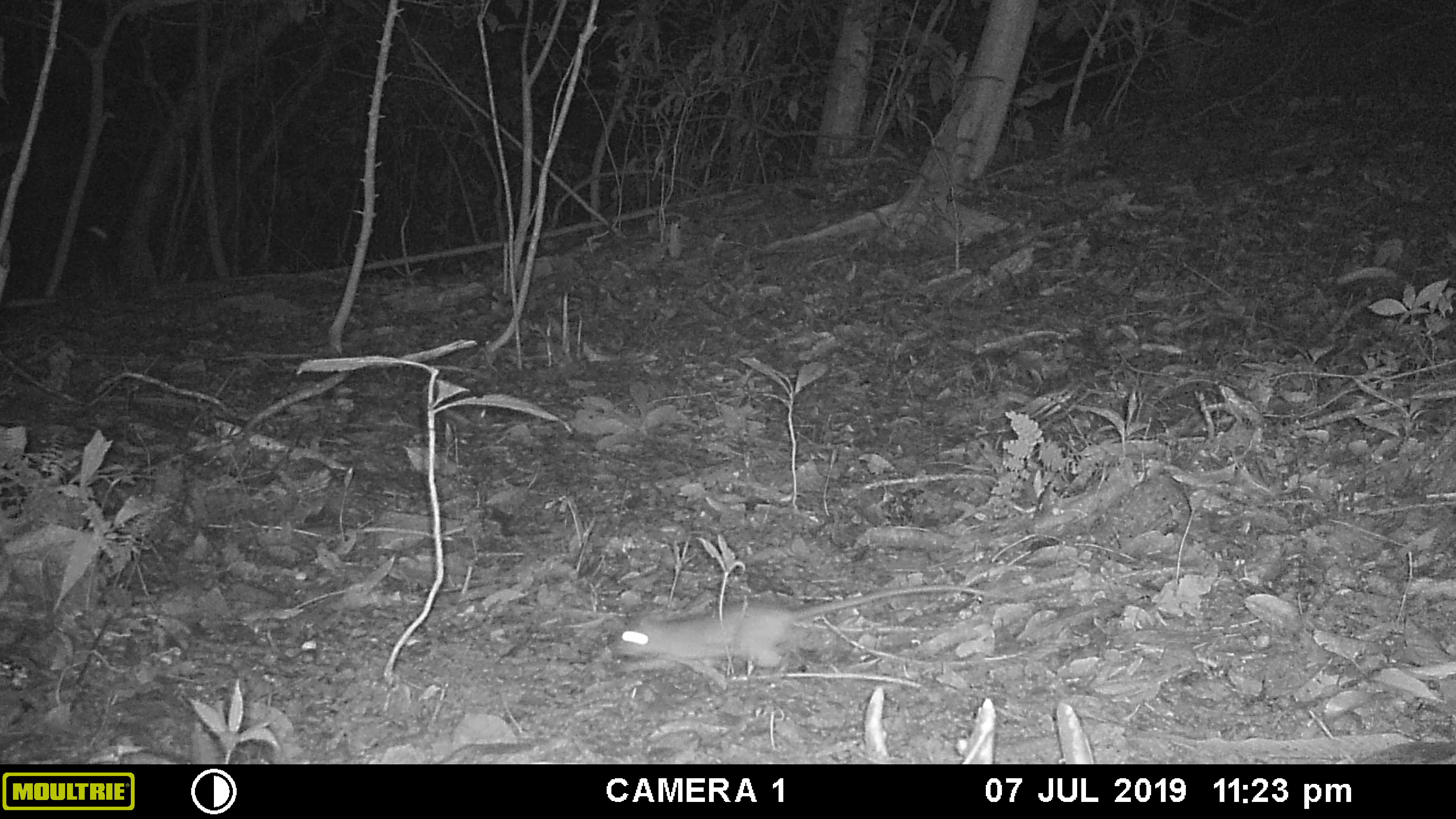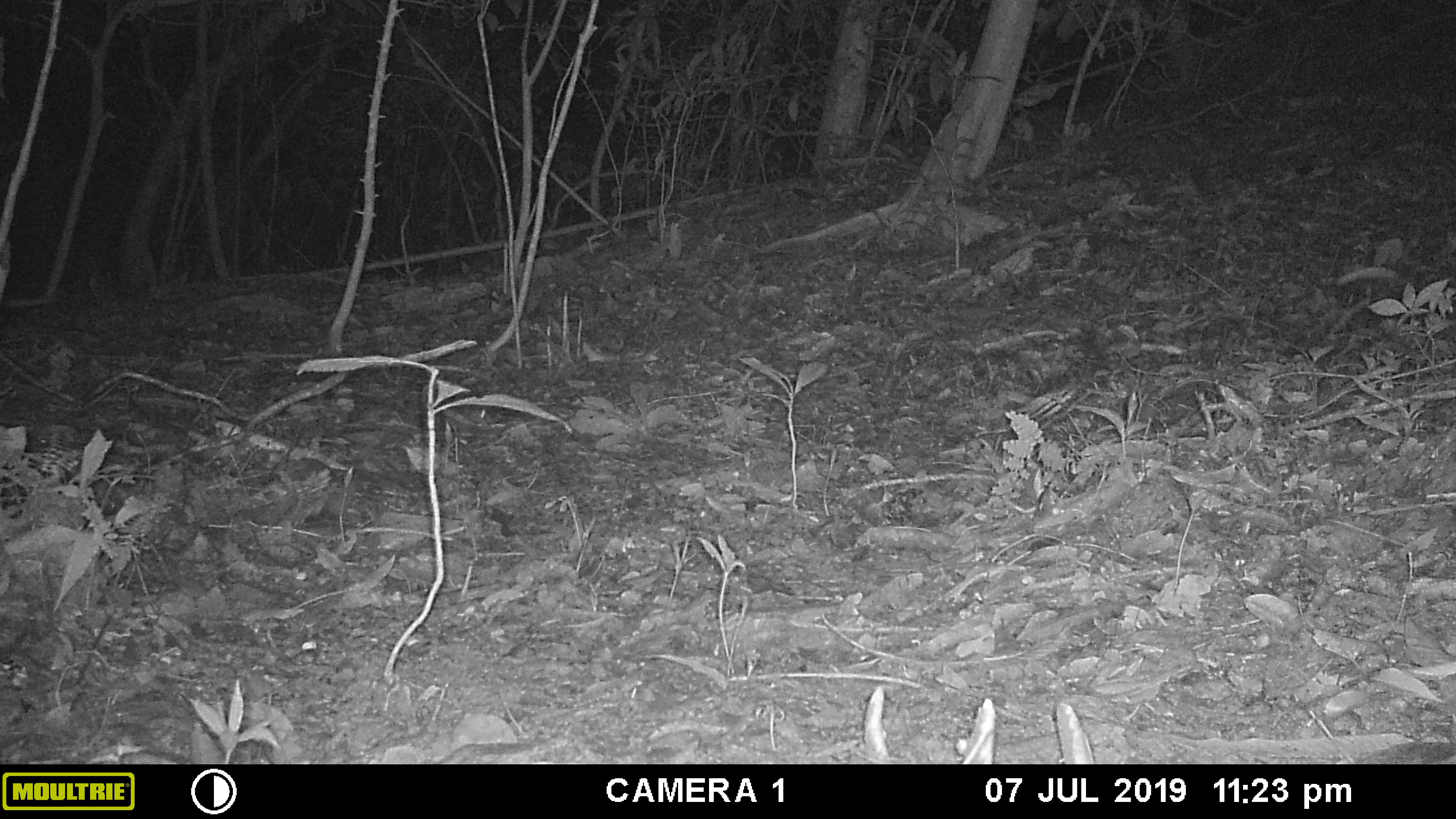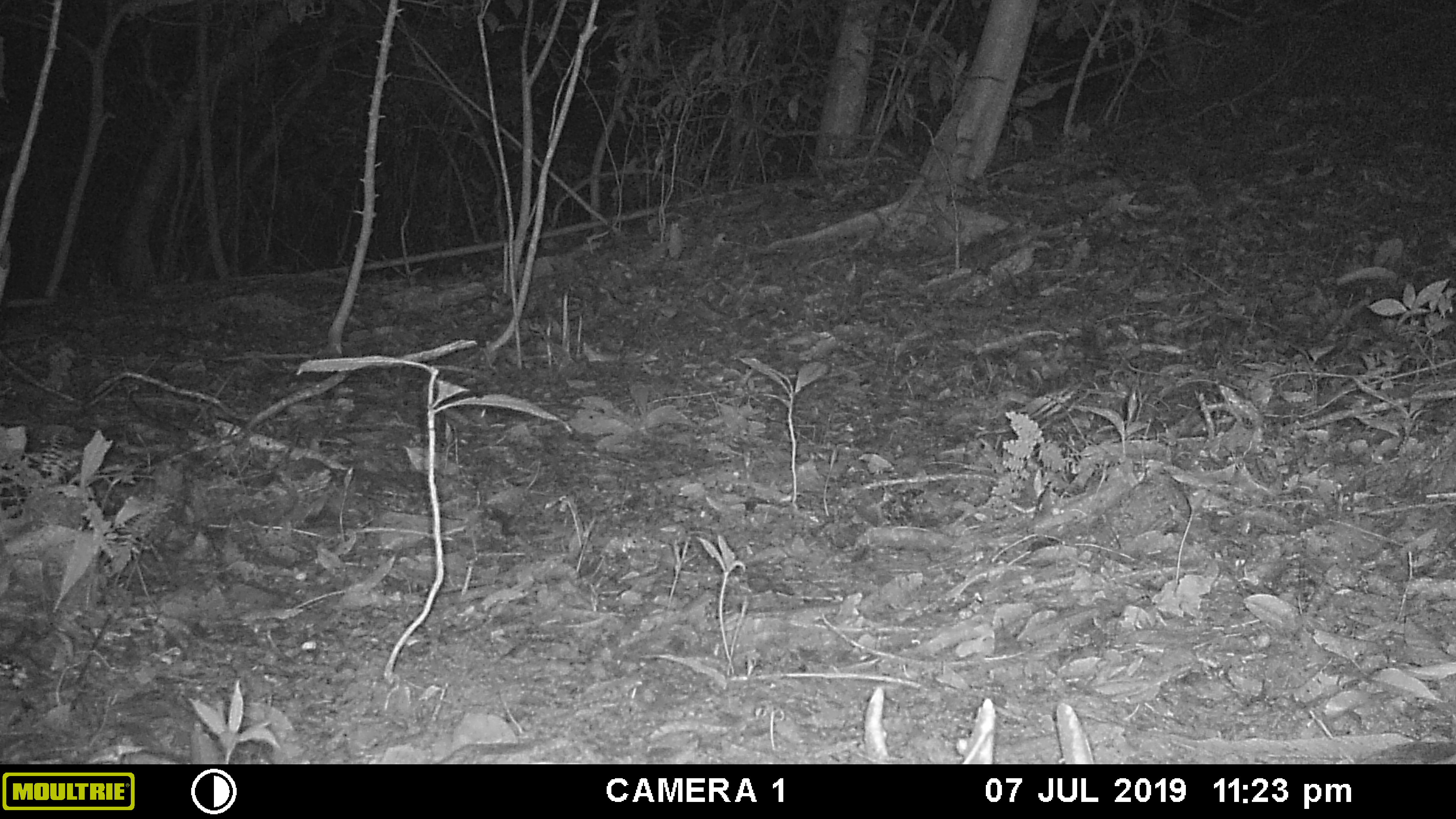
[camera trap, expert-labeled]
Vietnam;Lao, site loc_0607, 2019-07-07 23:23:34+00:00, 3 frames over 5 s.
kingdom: Animalia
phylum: Chordata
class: Mammalia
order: Rodentia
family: Muridae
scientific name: Muridae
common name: old-world mice and rats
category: unidentified murid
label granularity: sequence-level